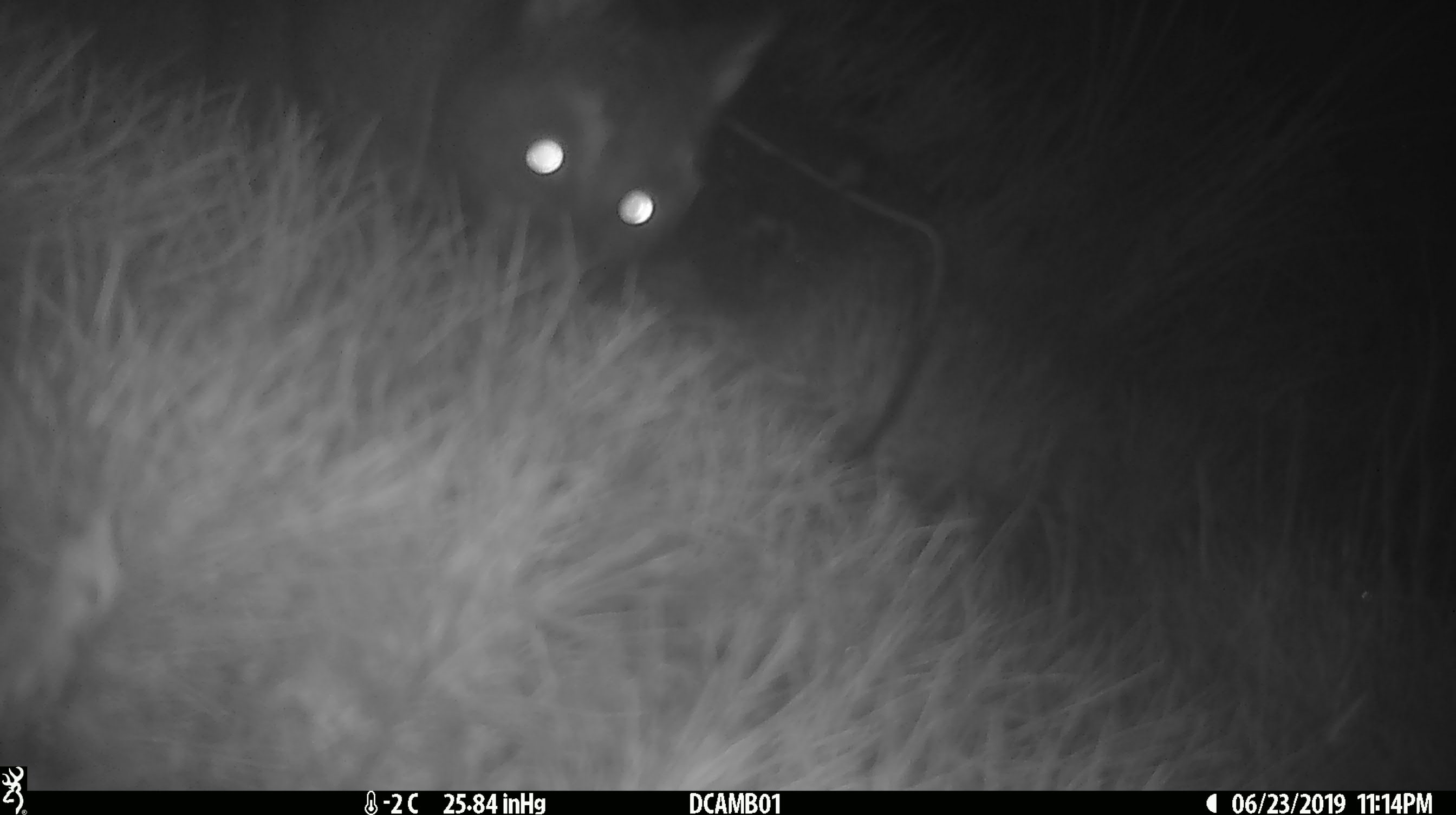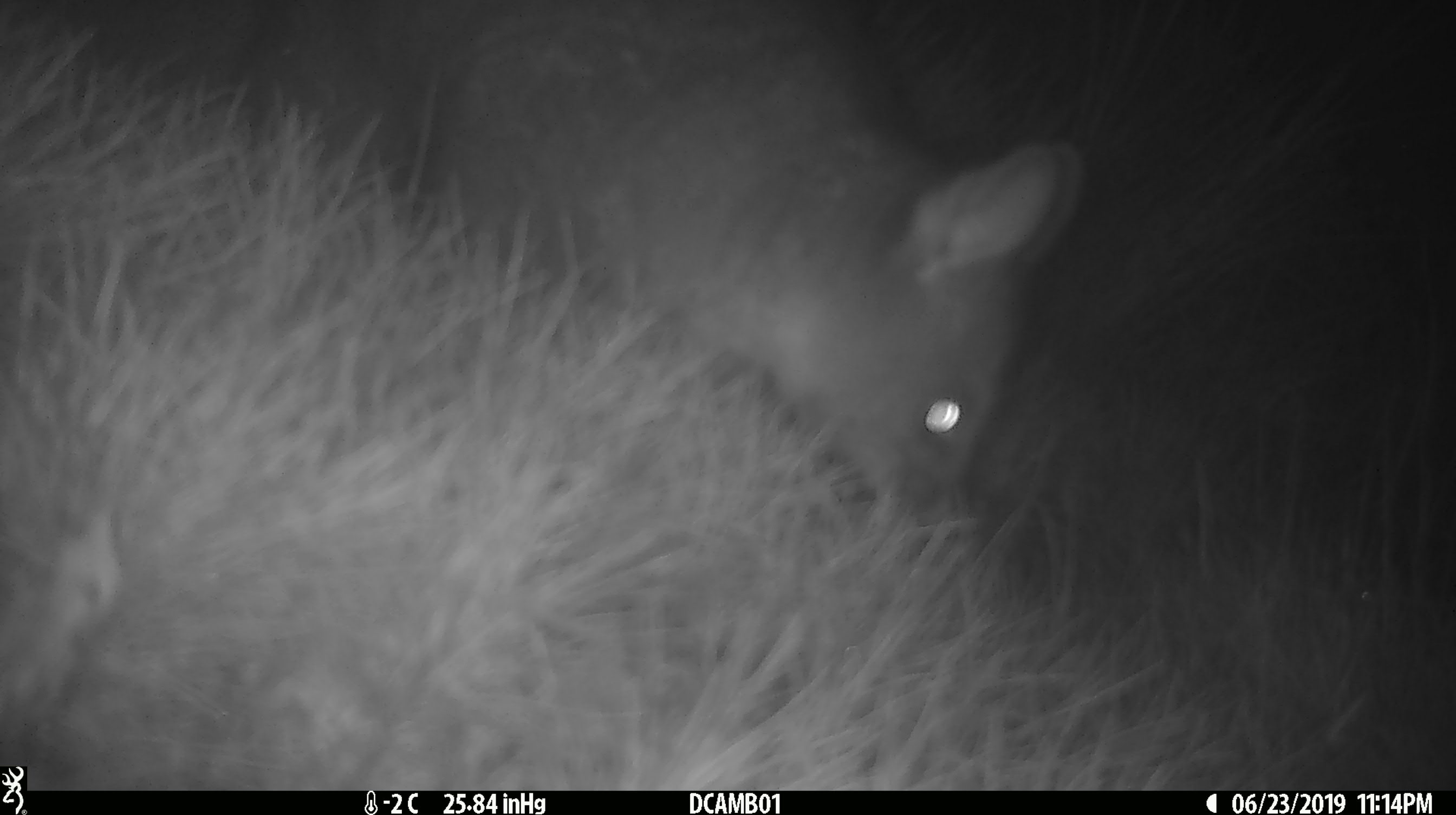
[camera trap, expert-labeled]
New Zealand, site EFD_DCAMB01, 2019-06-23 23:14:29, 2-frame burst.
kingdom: Animalia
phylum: Chordata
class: Mammalia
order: Diprotodontia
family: Phalangeridae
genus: Trichosurus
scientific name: Trichosurus vulpecula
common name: common brushtail possum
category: possum